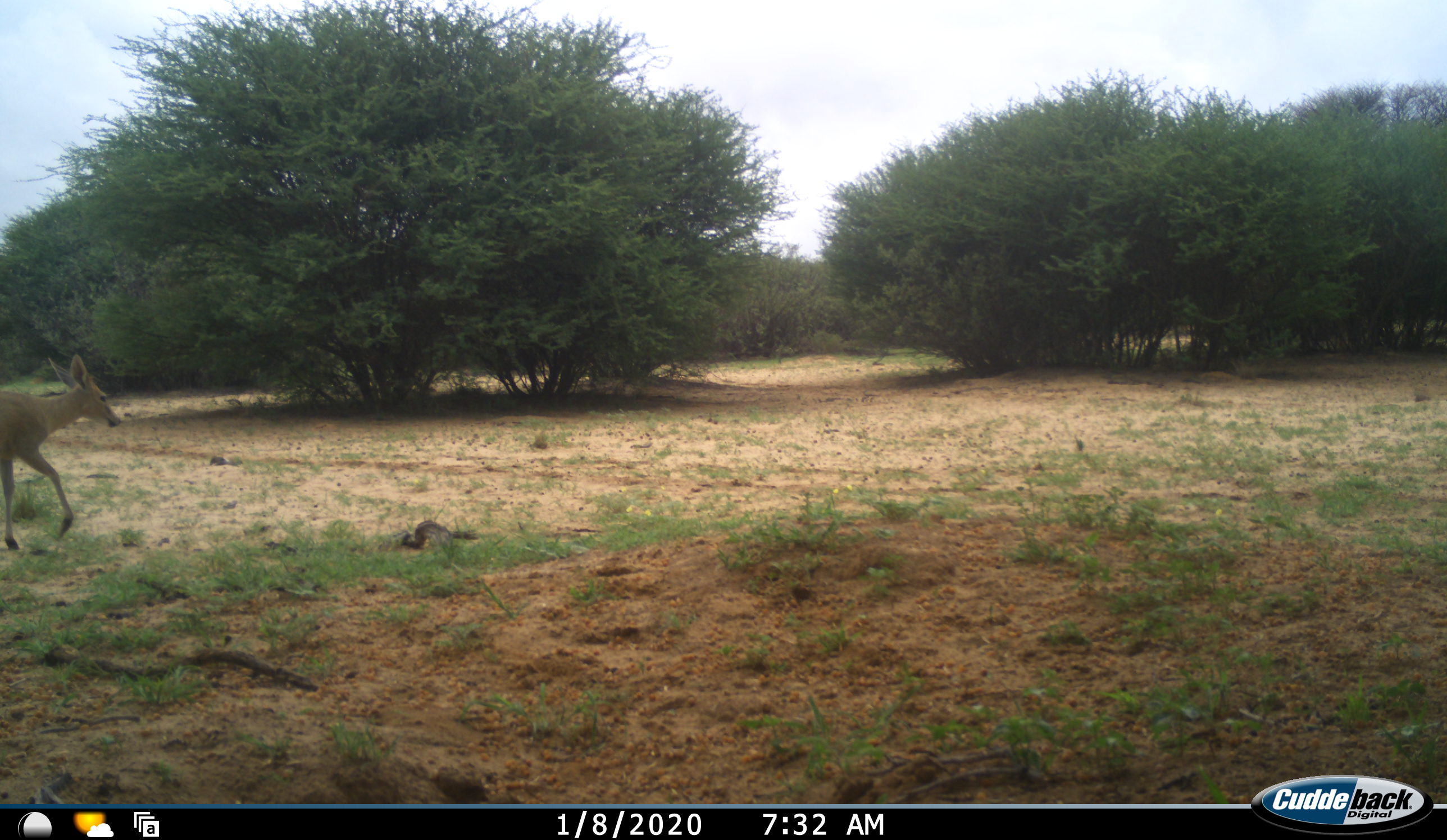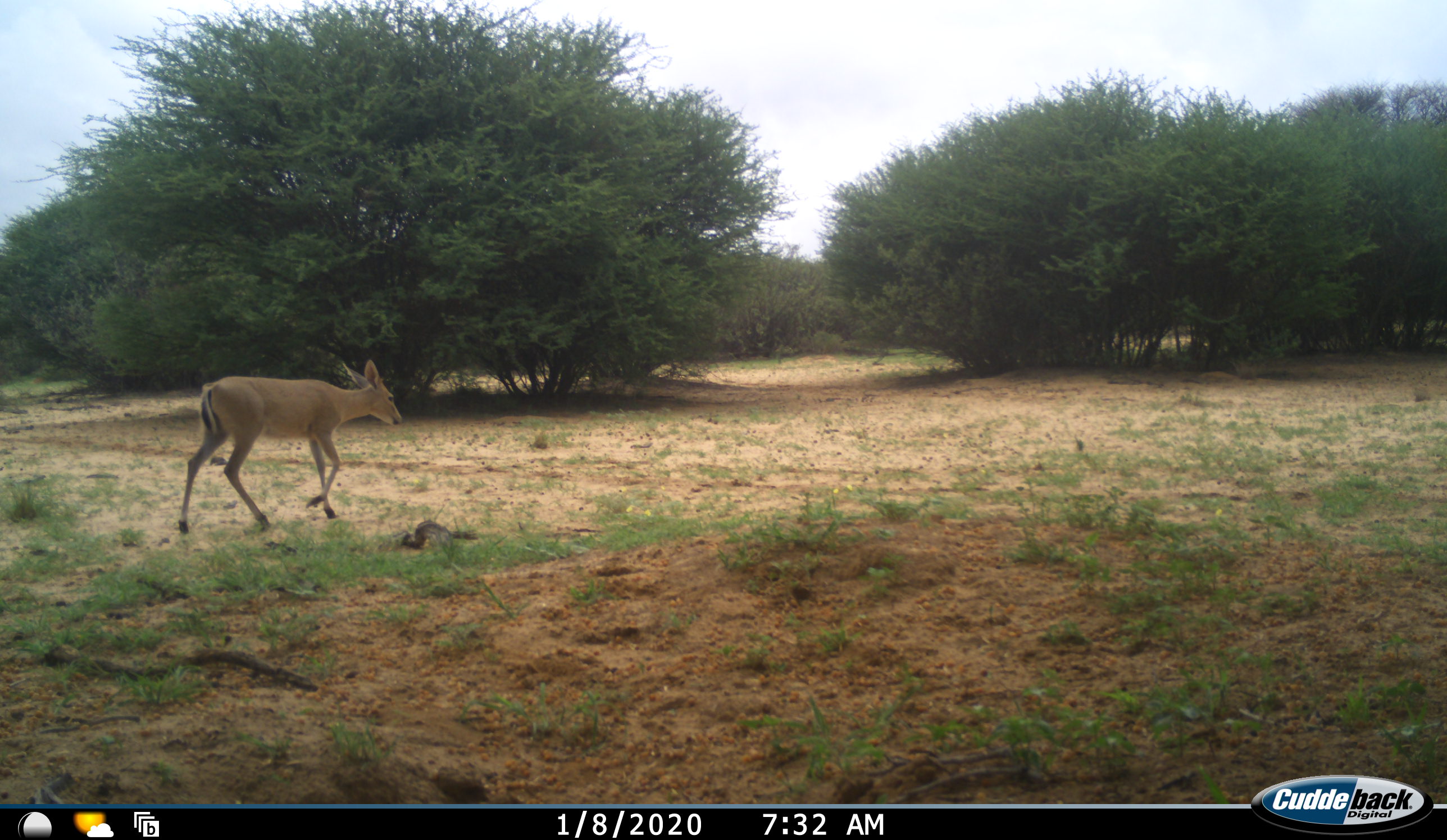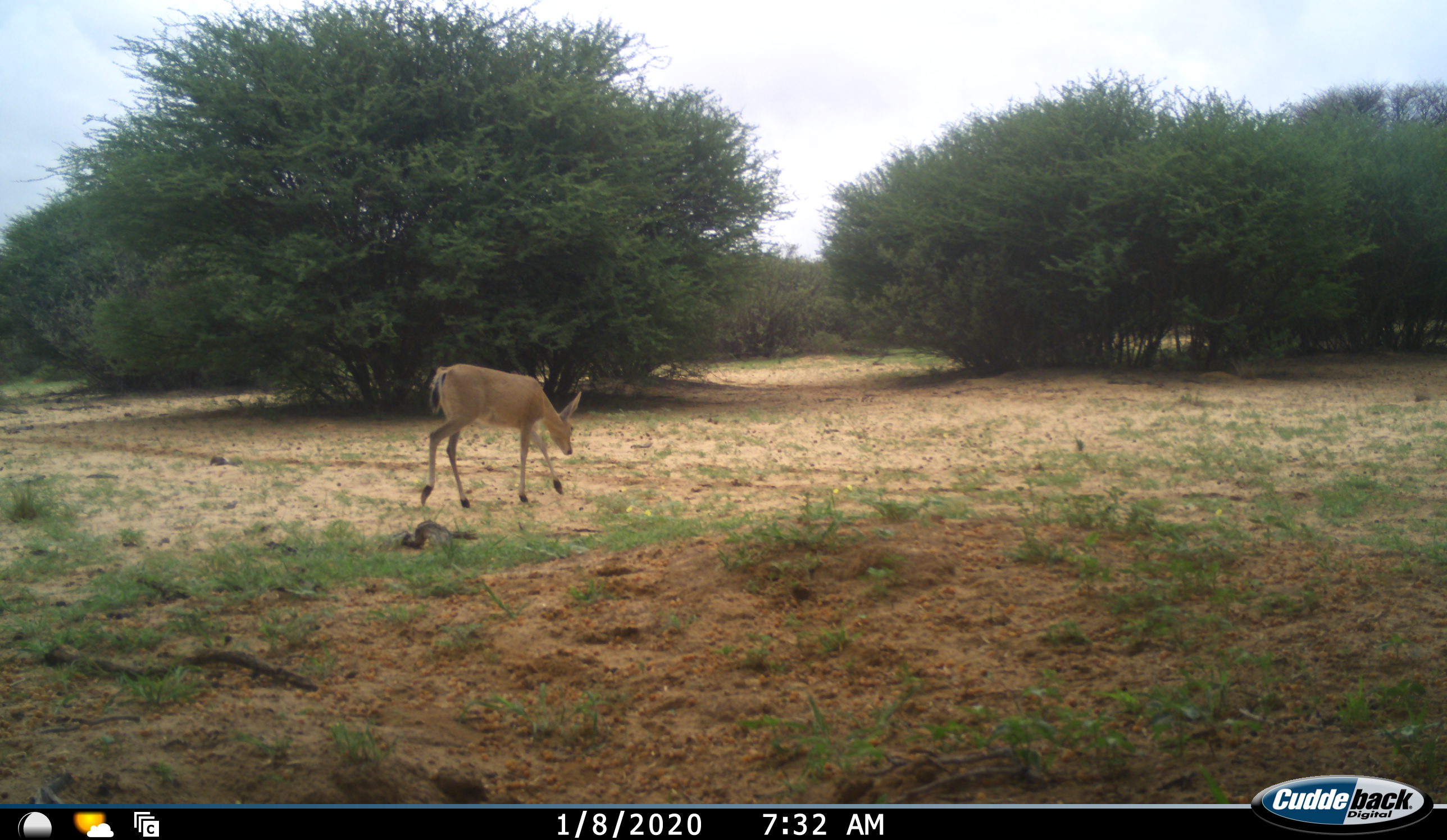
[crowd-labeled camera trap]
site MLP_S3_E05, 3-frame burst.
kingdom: Animalia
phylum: Chordata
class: Mammalia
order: Artiodactyla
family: Bovidae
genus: Sylvicapra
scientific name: Sylvicapra grimmia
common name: common duiker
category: duikercommongrey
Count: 1.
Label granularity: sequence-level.